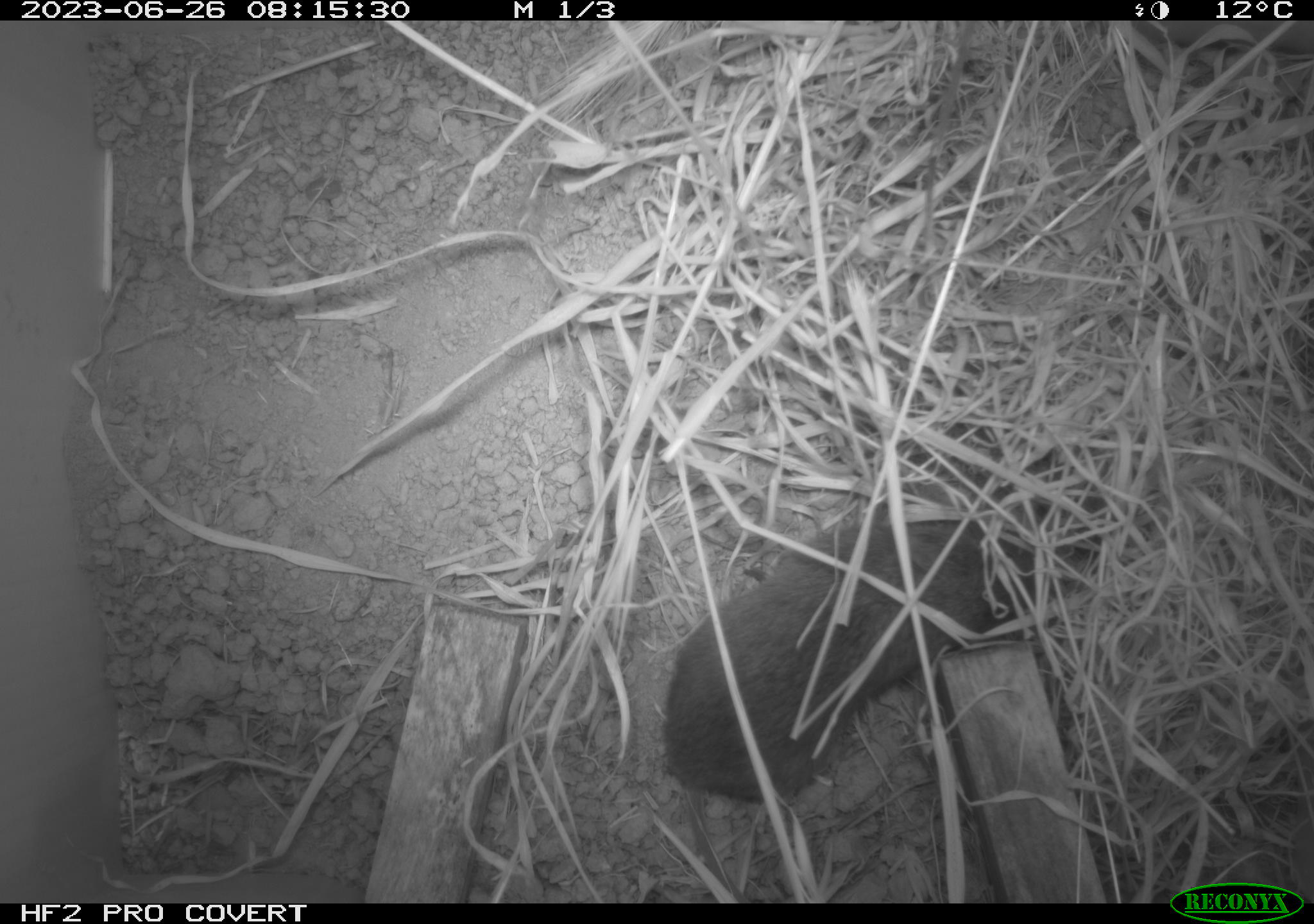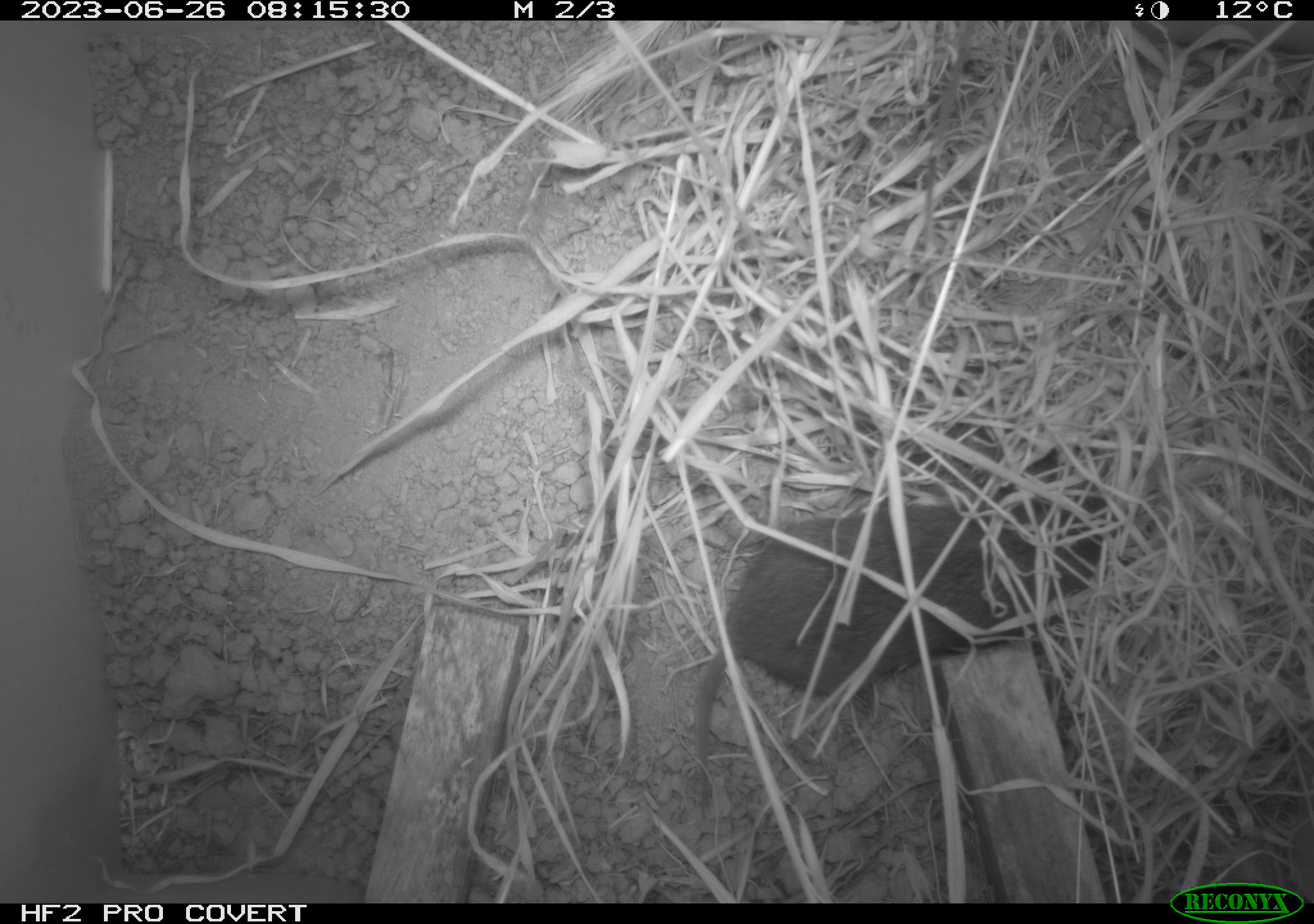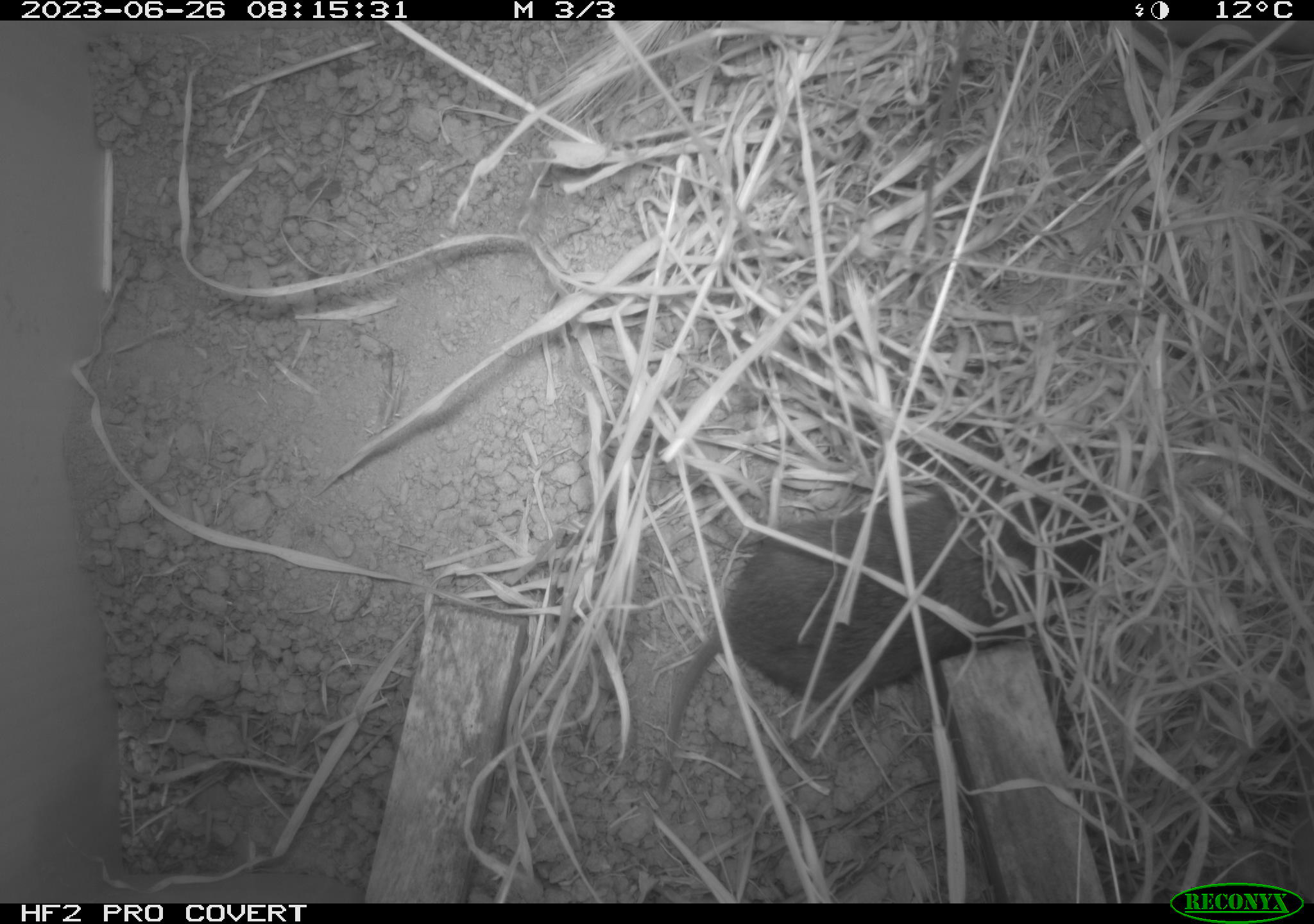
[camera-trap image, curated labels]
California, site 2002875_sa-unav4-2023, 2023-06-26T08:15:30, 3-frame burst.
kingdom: Animalia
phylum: Chordata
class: Mammalia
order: Rodentia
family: Cricetidae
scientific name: Arvicolinae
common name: voles, lemmings, and muskrats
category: arvicolinae subfamily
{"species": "arvicolinae subfamily (voles, lemmings, and muskrats) (Arvicolinae)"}